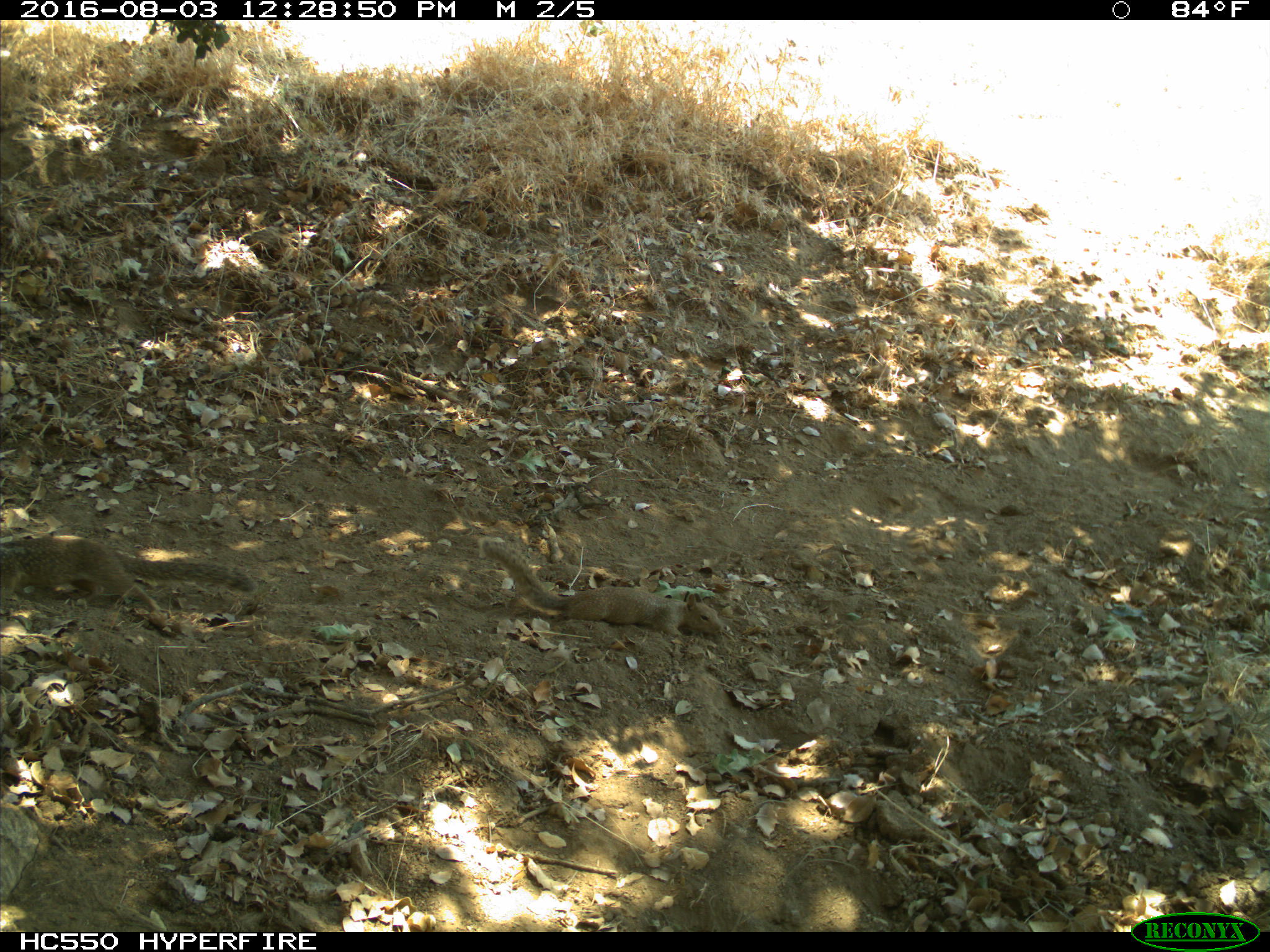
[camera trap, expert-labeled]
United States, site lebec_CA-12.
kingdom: Animalia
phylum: Chordata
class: Mammalia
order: Rodentia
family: Sciuridae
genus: Otospermophilus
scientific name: Otospermophilus beecheyi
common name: california ground squirrel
Otospermophilus beecheyi (california ground squirrel).